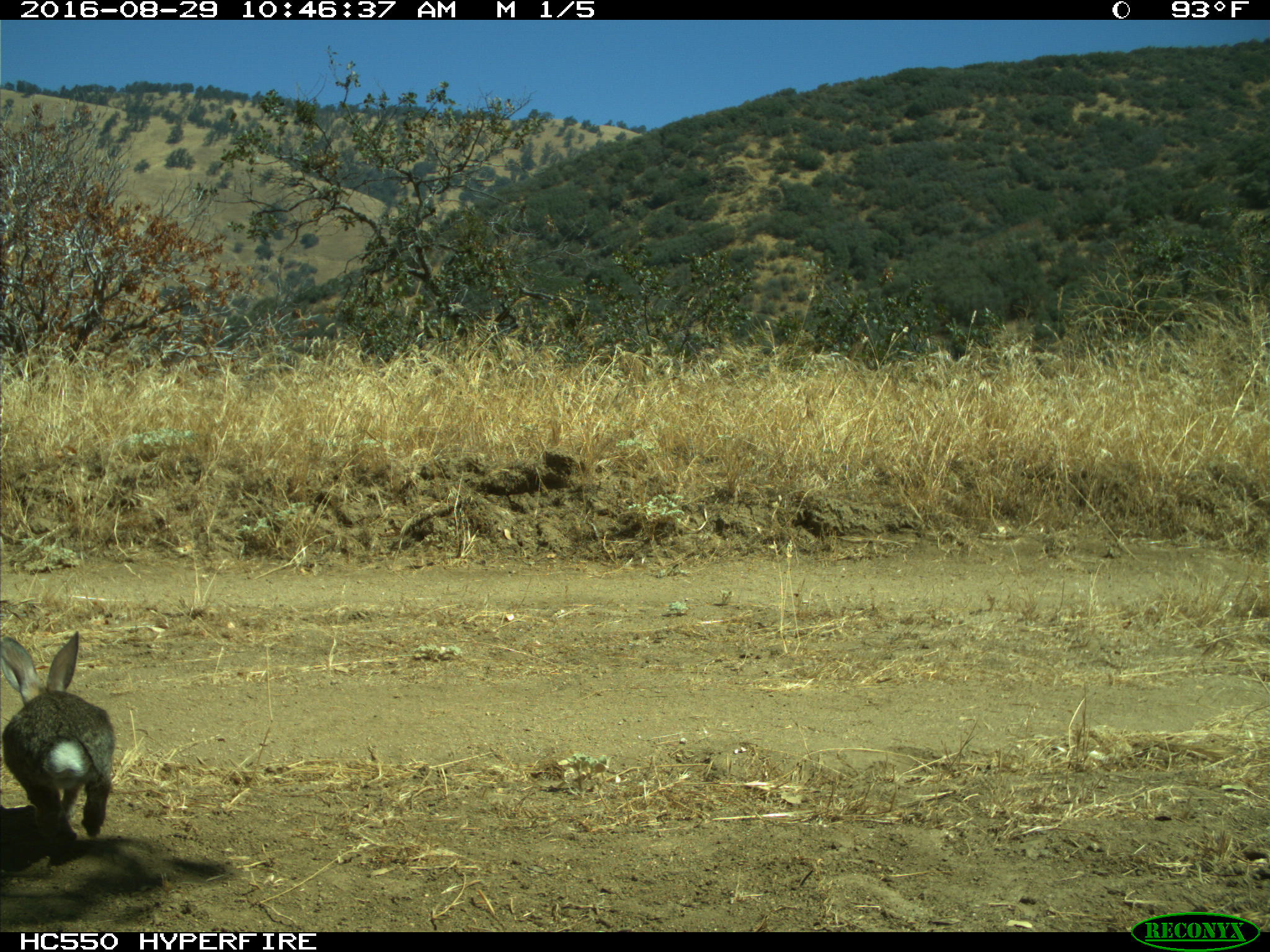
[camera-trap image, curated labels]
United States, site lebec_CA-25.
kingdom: Animalia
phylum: Chordata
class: Mammalia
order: Lagomorpha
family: Leporidae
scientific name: Leporidae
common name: rabbits and hares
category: unidentified rabbit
Unidentified rabbit (rabbits and hares) (Leporidae).